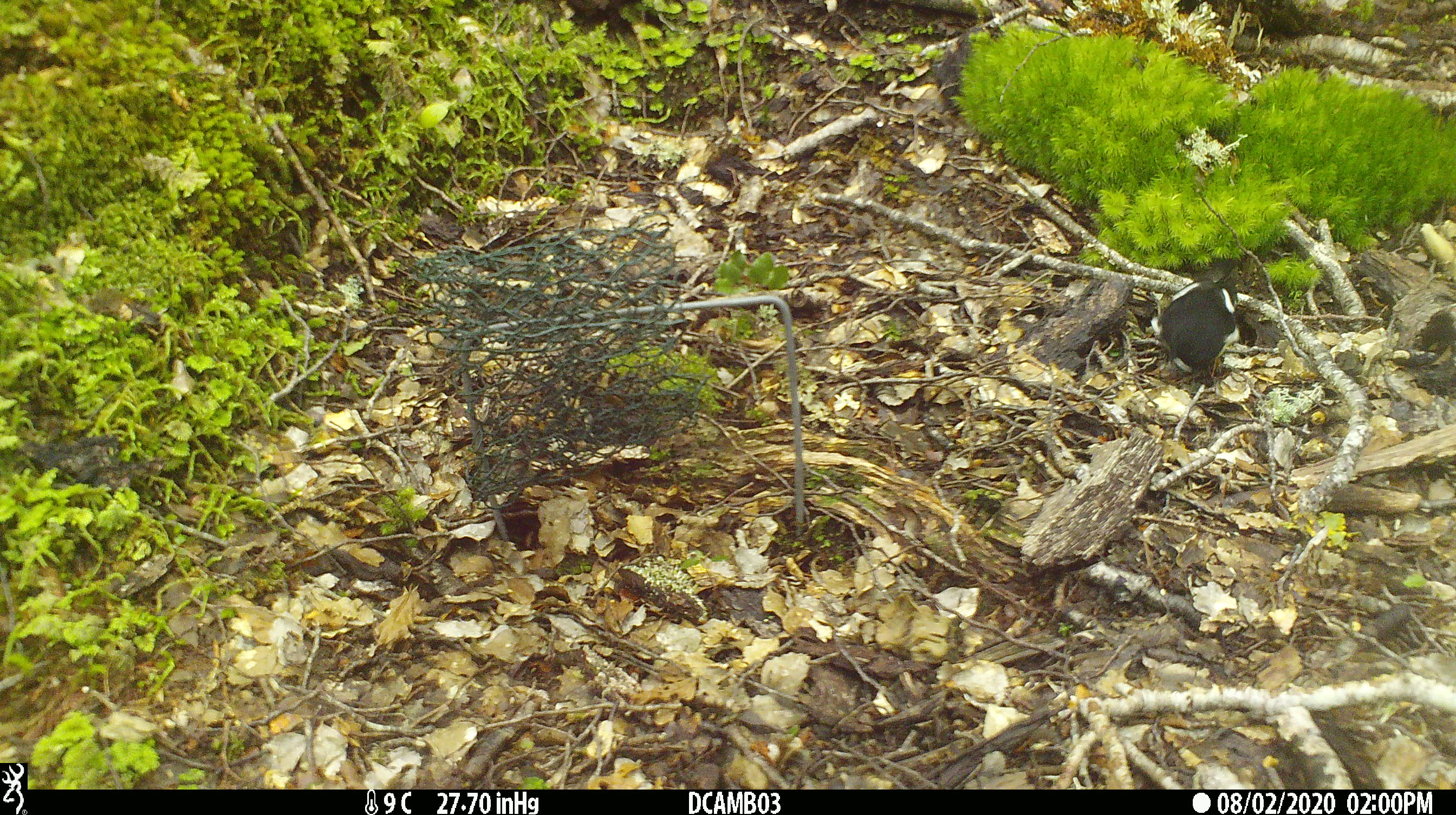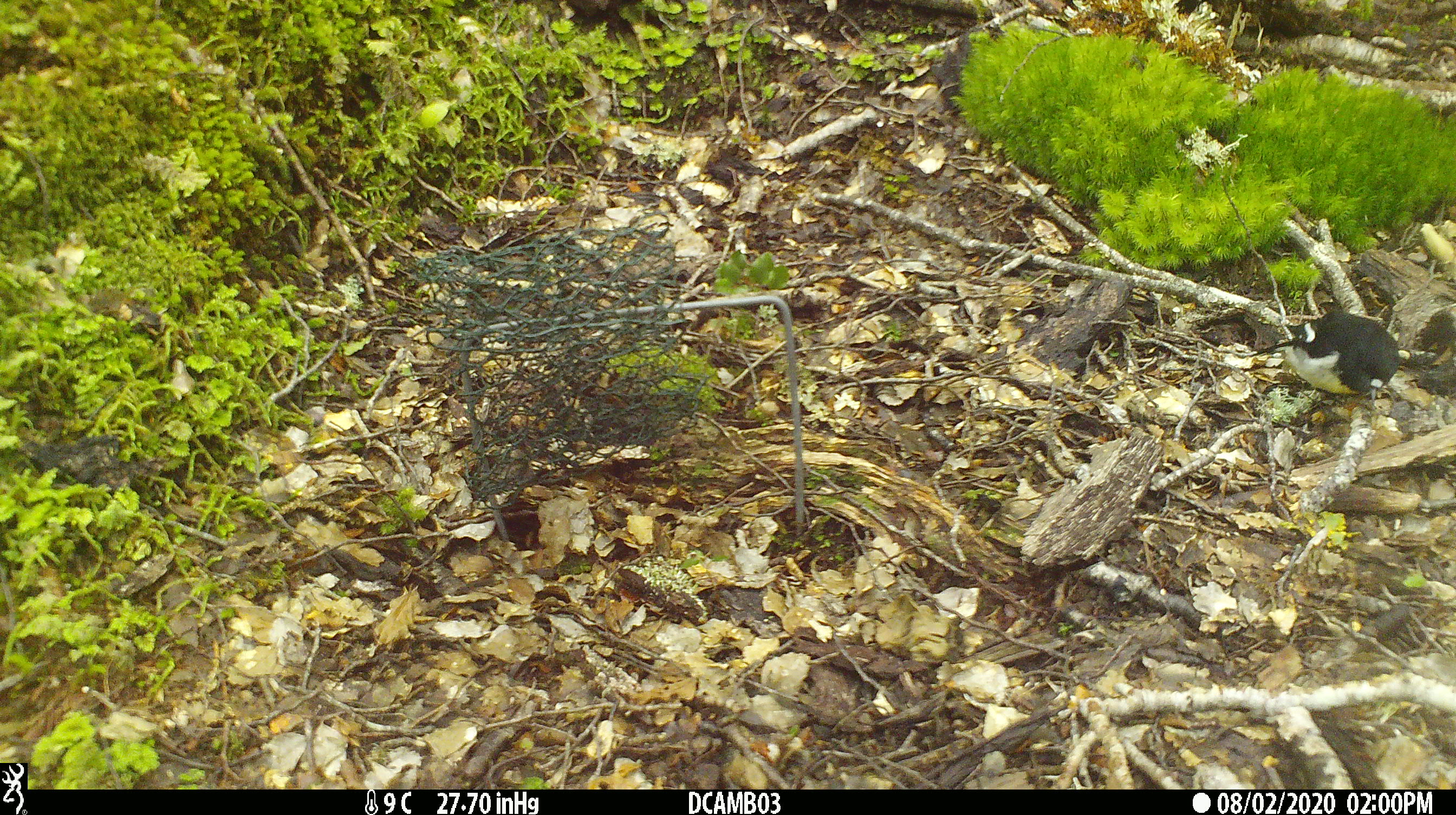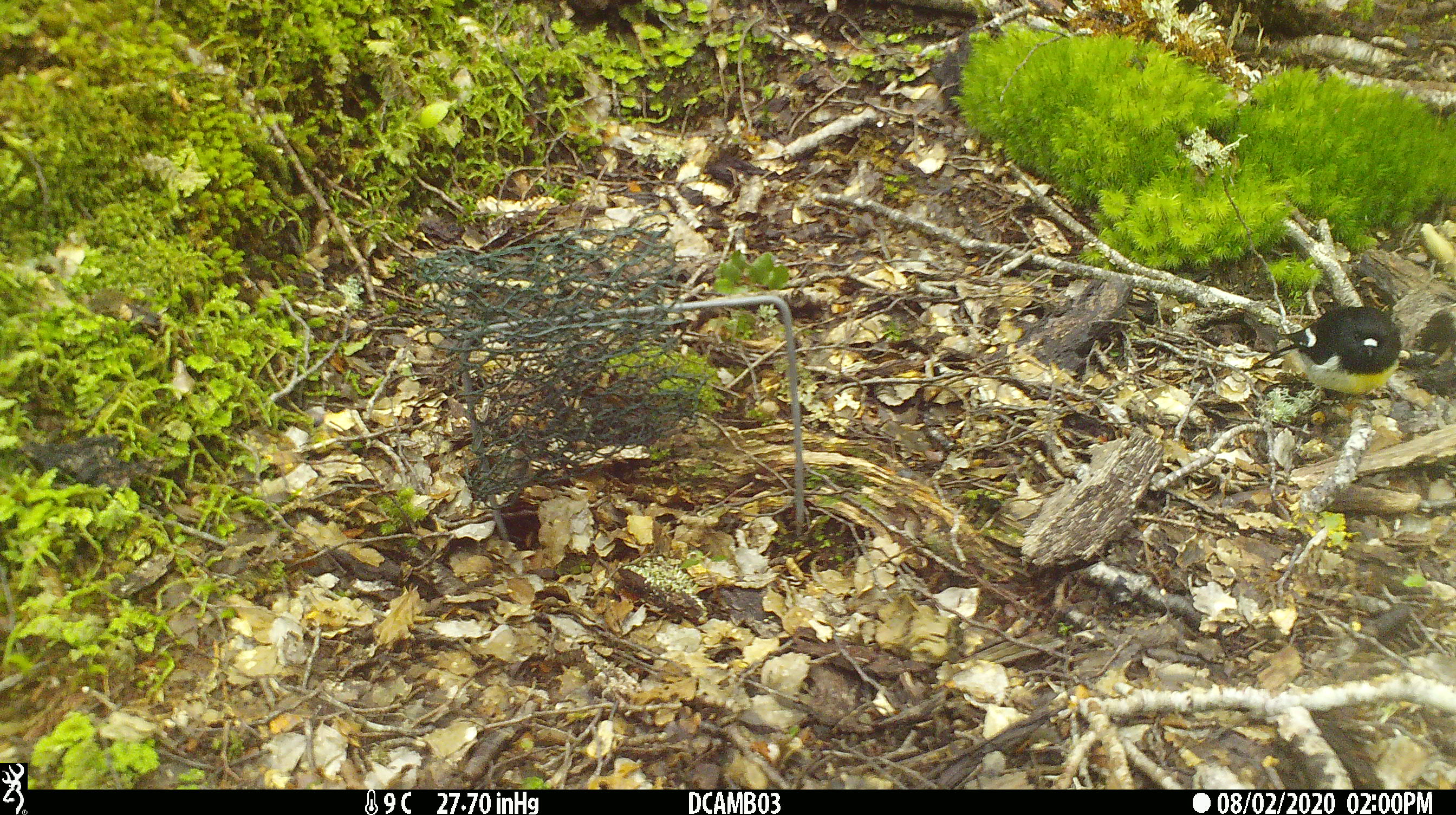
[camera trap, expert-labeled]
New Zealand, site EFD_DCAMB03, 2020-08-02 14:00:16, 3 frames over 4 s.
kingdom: Animalia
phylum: Chordata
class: Aves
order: Passeriformes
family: Petroicidae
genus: Petroica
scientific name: Petroica macrocephala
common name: tomtit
Tomtit (Petroica macrocephala).